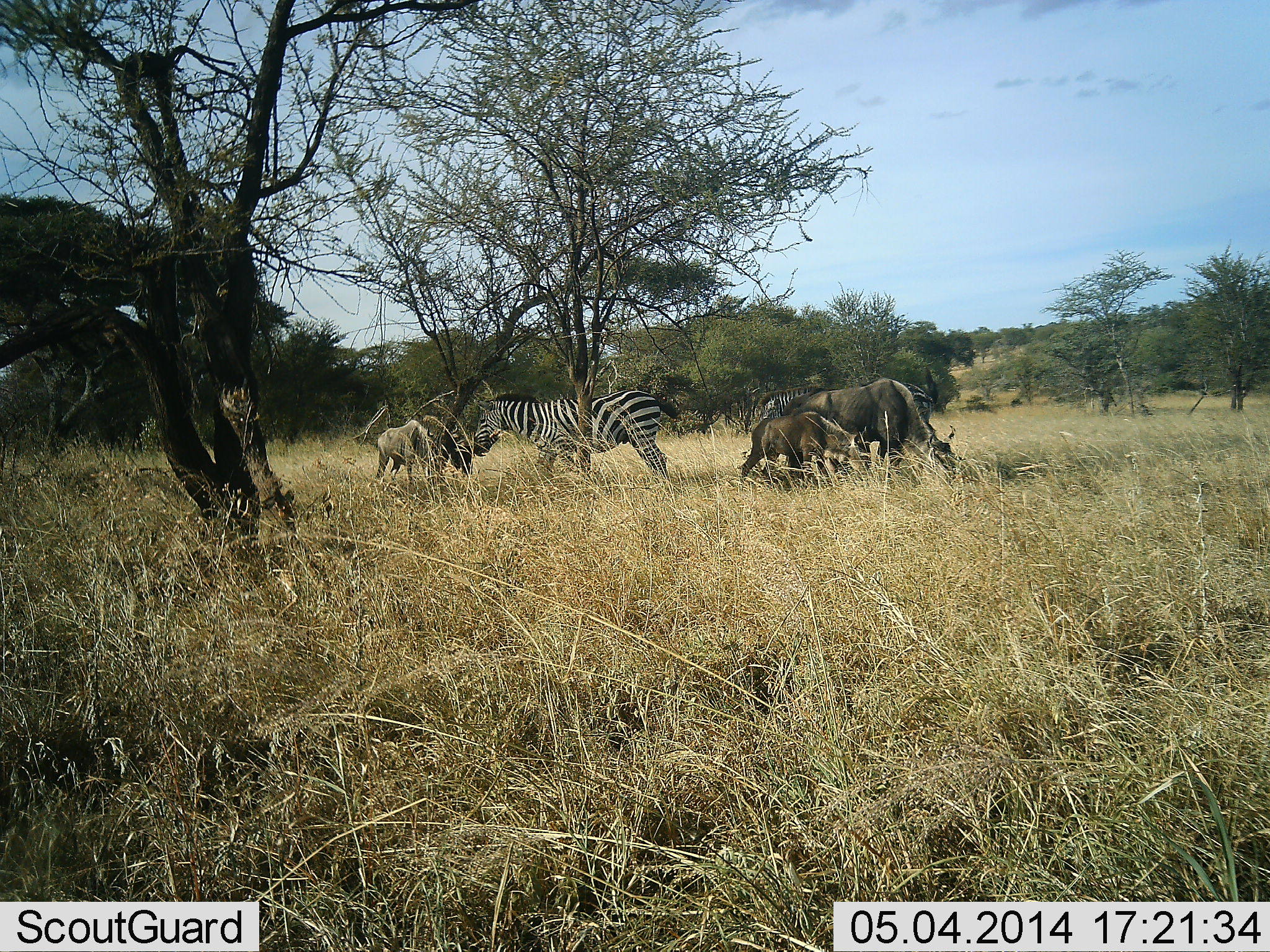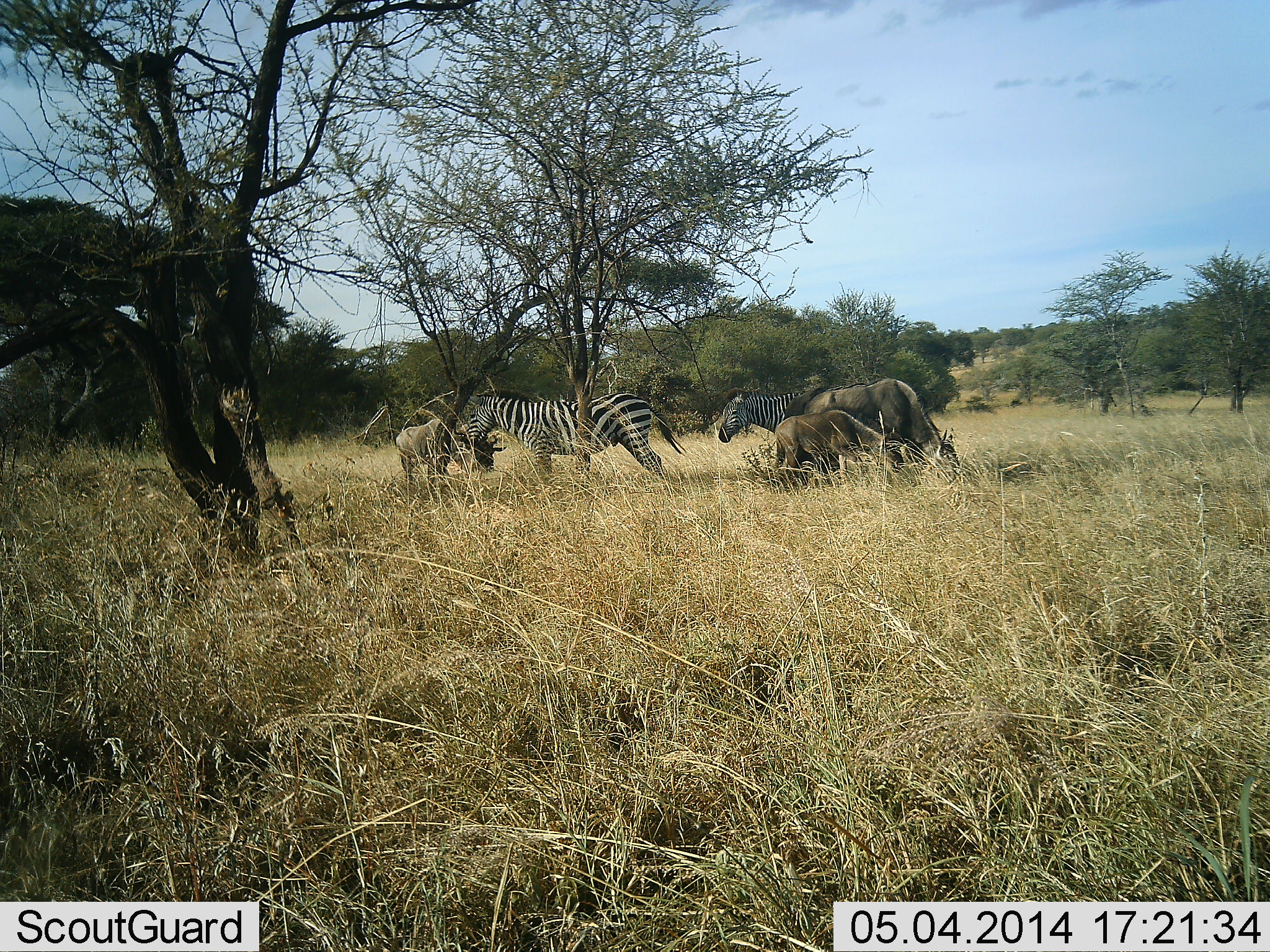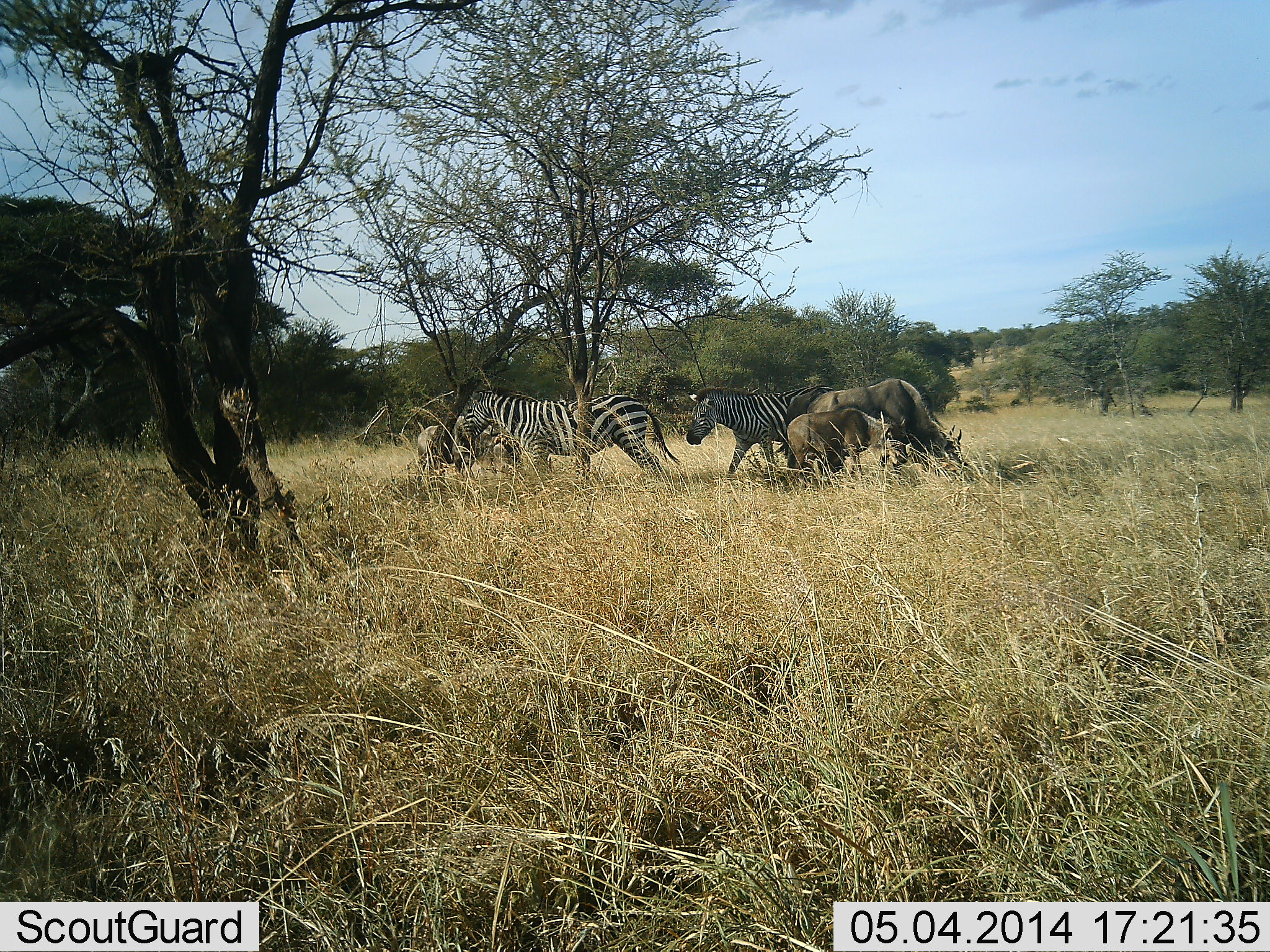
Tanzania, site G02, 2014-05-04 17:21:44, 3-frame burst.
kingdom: Animalia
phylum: Chordata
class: Mammalia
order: Artiodactyla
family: Bovidae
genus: Connochaetes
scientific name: Connochaetes taurinus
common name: blue wildebeest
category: wildebeest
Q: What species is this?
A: Wildebeest (blue wildebeest) (Connochaetes taurinus).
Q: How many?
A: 3.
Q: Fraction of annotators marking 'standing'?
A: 20%.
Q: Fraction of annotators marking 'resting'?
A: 0%.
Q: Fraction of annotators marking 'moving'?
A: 30%.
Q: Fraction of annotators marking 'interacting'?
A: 0%.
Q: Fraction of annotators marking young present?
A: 50%.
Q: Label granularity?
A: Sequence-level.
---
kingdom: Animalia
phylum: Chordata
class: Mammalia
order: Perissodactyla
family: Equidae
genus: Equus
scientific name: Equus quagga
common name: plains zebra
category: zebra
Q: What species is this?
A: Zebra (plains zebra) (Equus quagga).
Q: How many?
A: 2.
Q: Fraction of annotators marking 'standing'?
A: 38%.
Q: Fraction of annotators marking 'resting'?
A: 0%.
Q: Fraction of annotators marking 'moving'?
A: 62%.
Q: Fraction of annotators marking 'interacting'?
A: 0%.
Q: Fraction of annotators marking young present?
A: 0%.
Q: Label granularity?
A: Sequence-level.